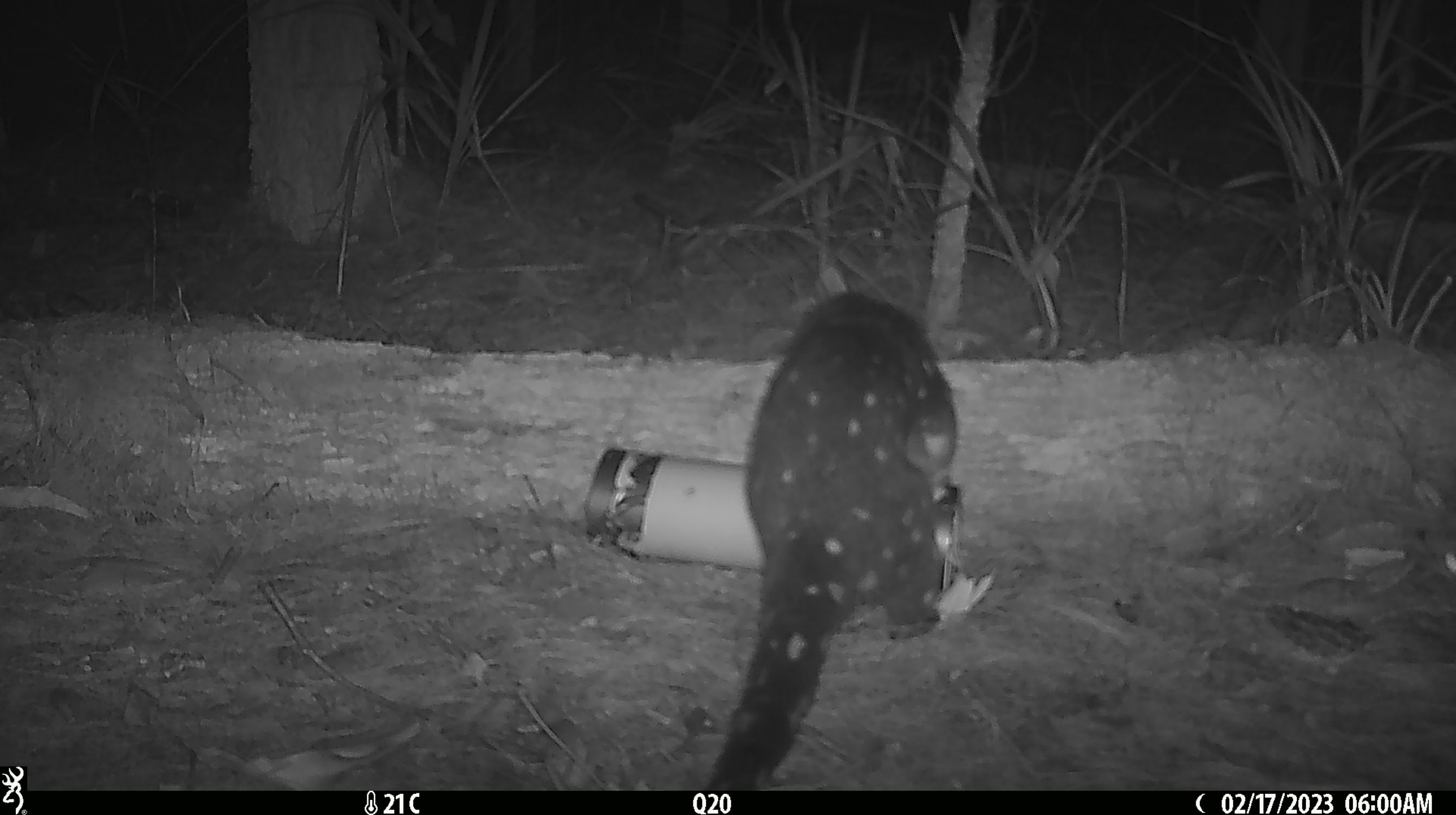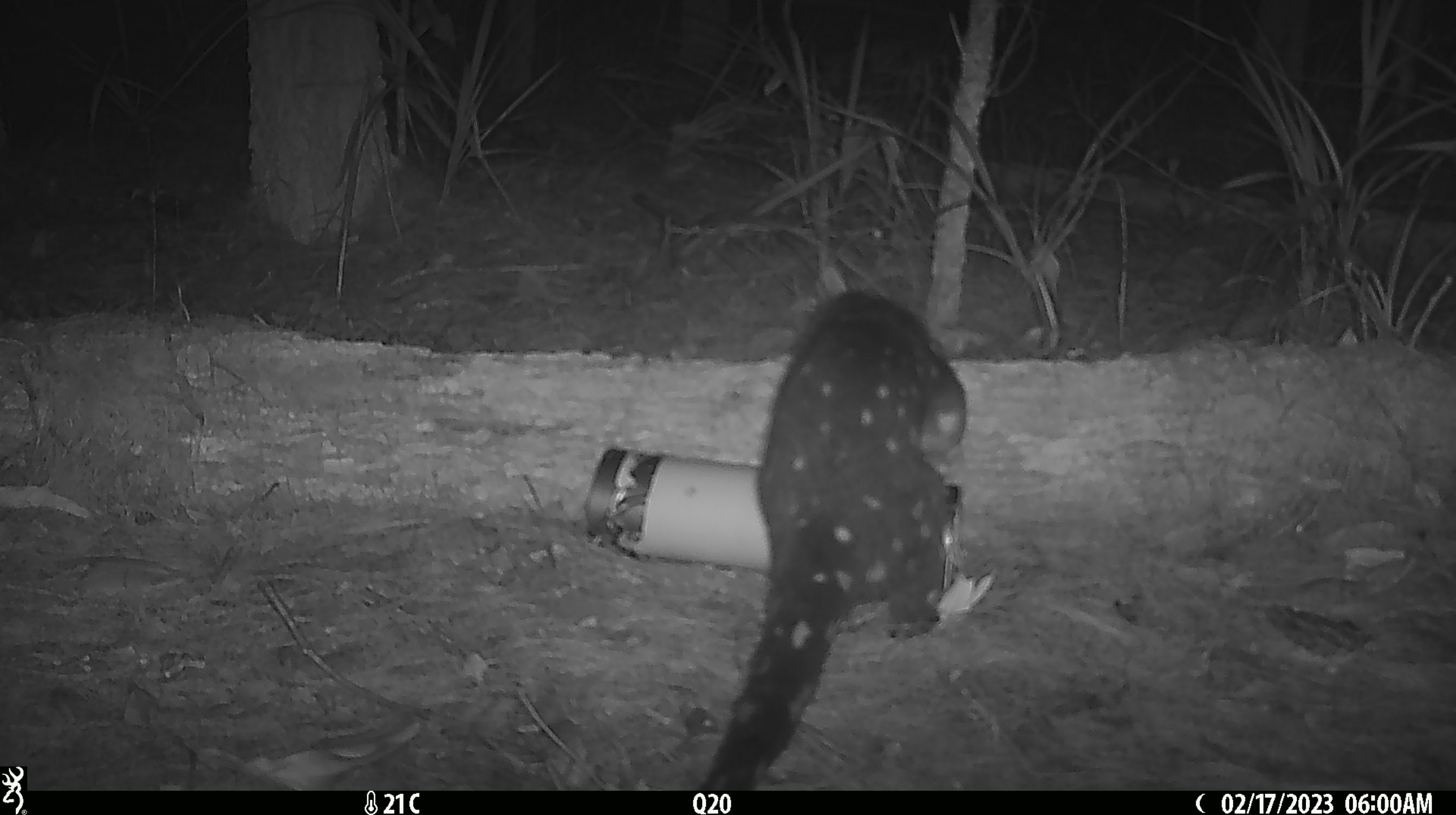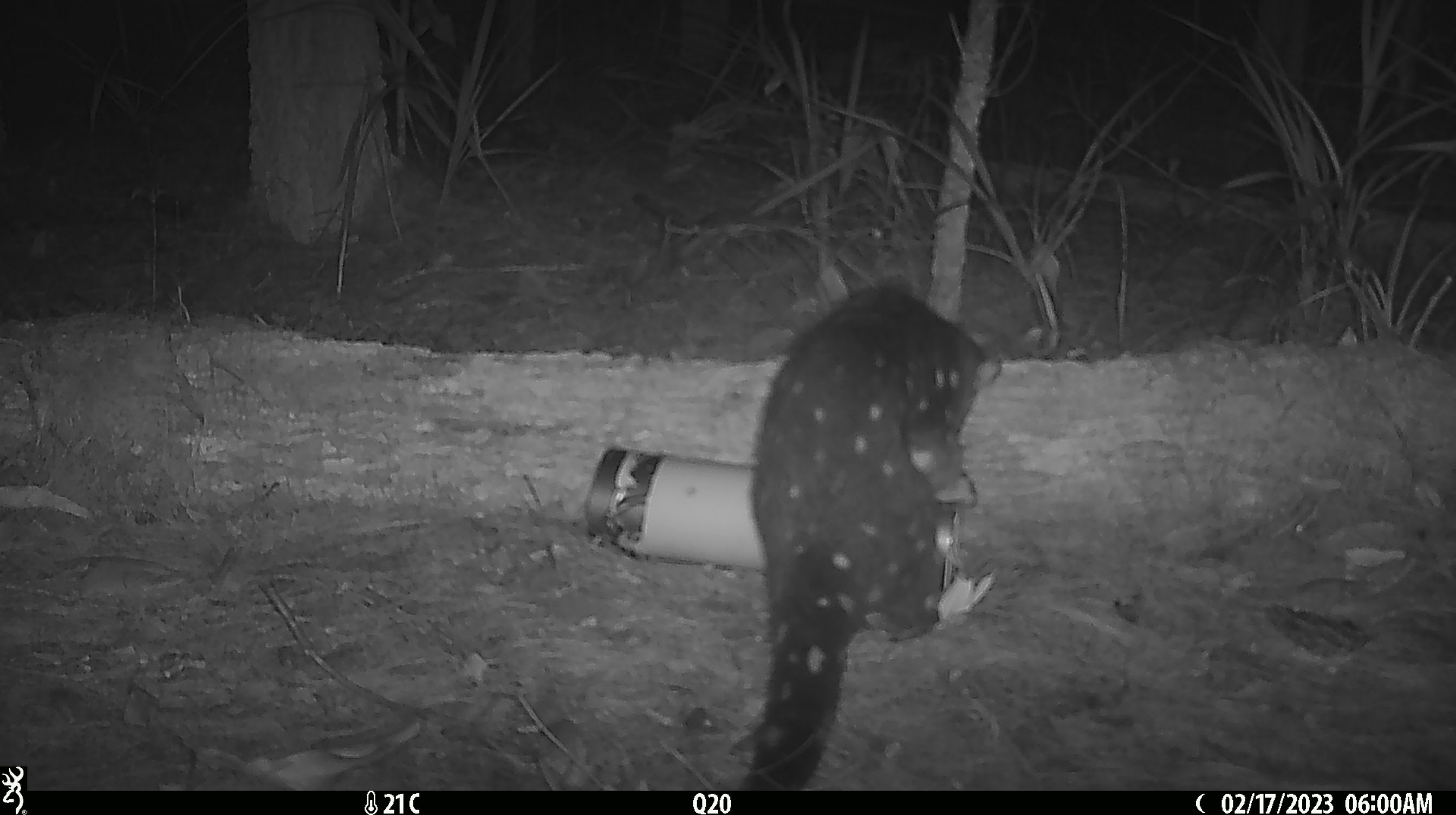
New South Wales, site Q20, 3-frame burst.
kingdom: Animalia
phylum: Chordata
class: Mammalia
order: Dasyuromorphia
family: Dasyuridae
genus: Dasyurus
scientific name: Dasyurus maculatus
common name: spotted-tailed quoll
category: quoll